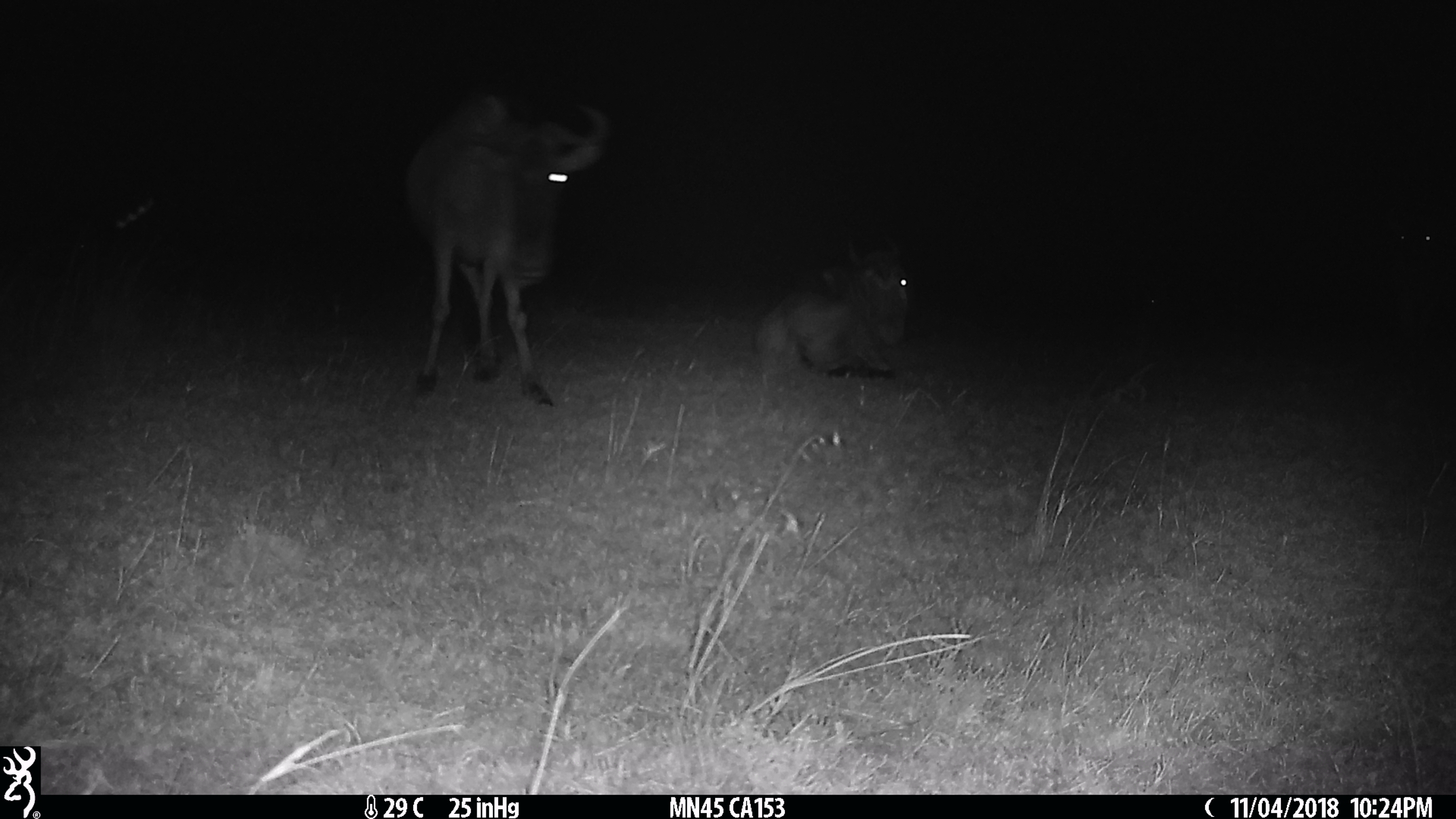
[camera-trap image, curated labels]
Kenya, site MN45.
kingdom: Animalia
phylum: Chordata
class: Mammalia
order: Artiodactyla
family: Bovidae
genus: Connochaetes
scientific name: Connochaetes taurinus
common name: blue wildebeest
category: wildebeest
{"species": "wildebeest (blue wildebeest) (Connochaetes taurinus)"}